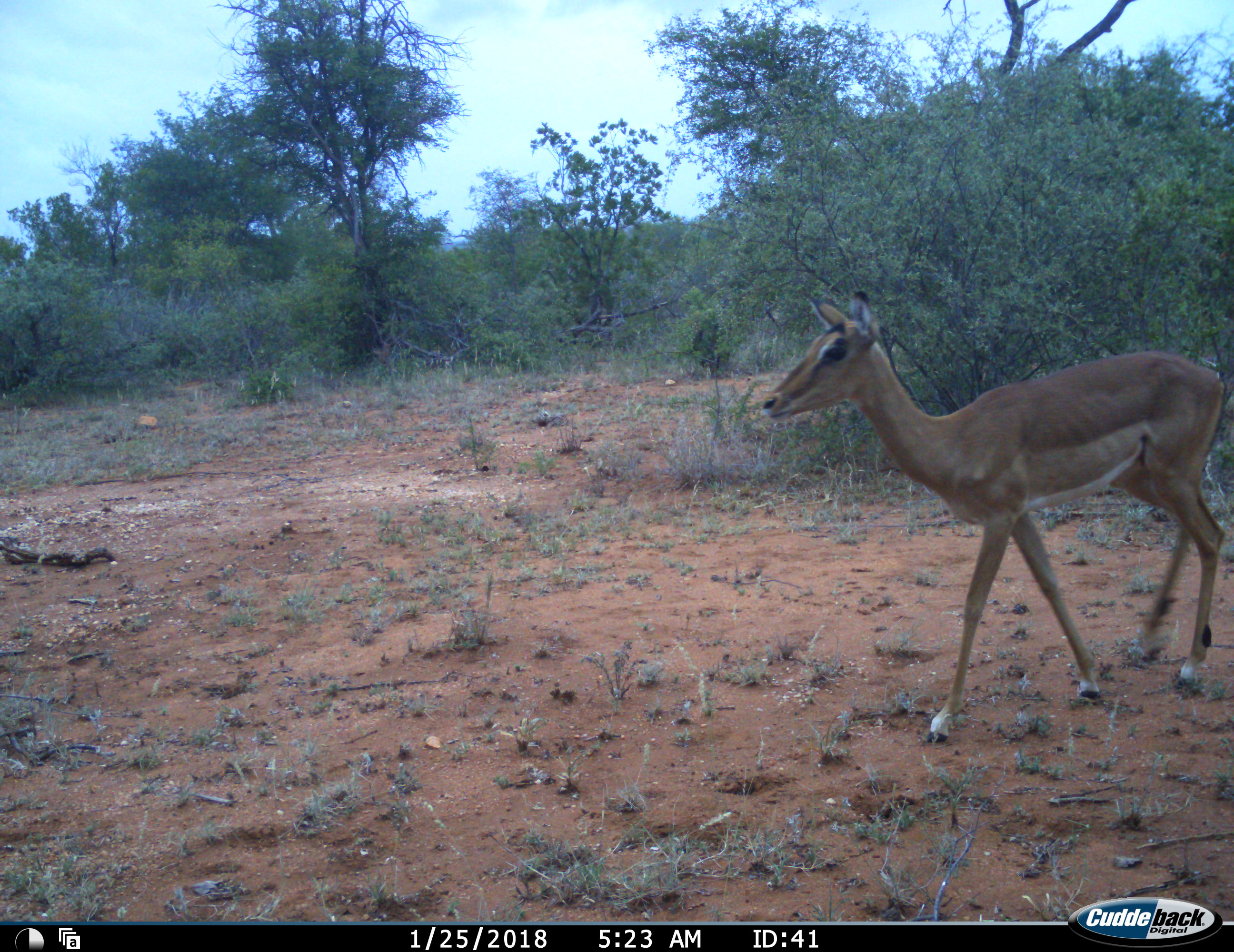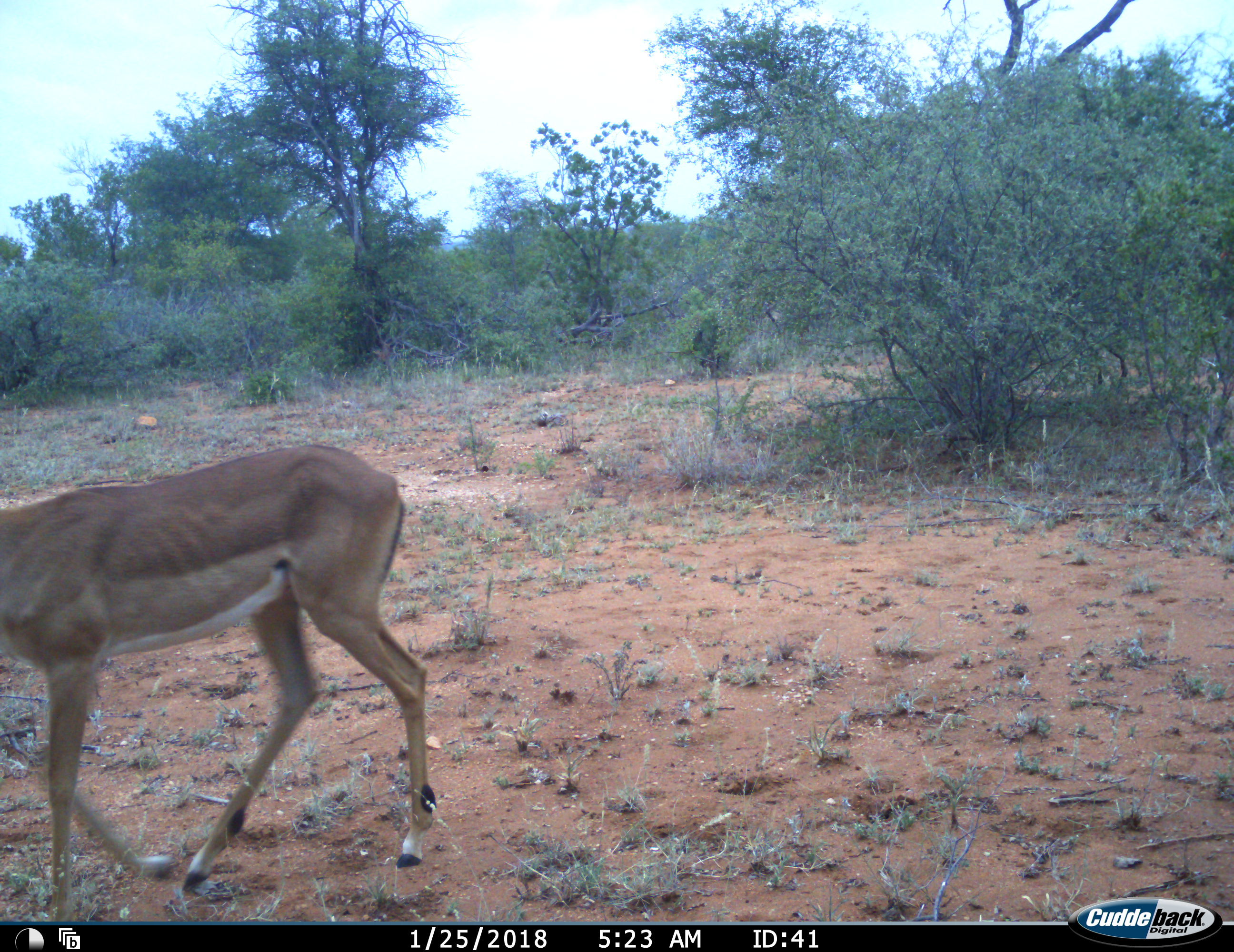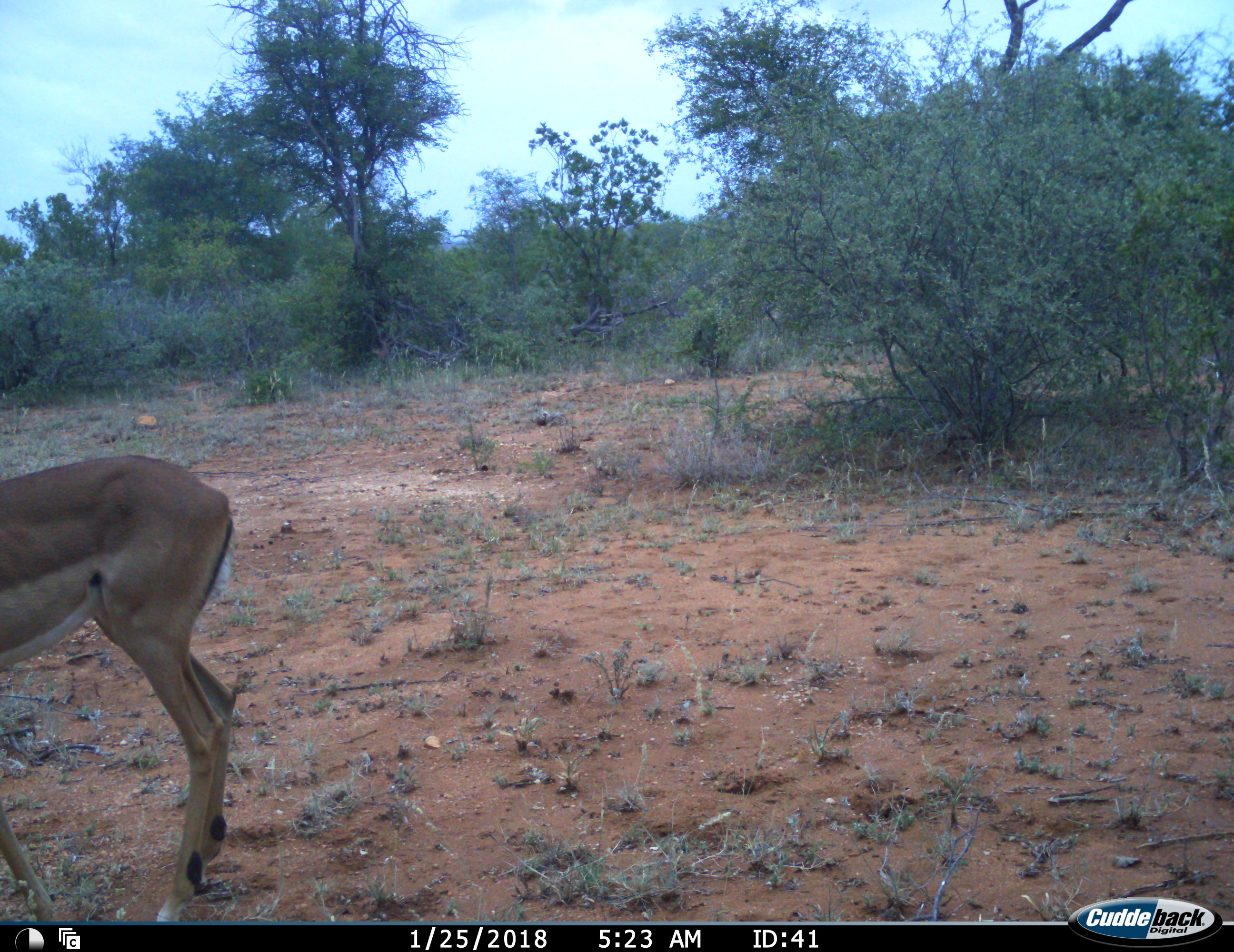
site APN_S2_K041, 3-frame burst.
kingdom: Animalia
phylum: Chordata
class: Mammalia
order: Artiodactyla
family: Bovidae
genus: Aepyceros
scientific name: Aepyceros melampus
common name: impala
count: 1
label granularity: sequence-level